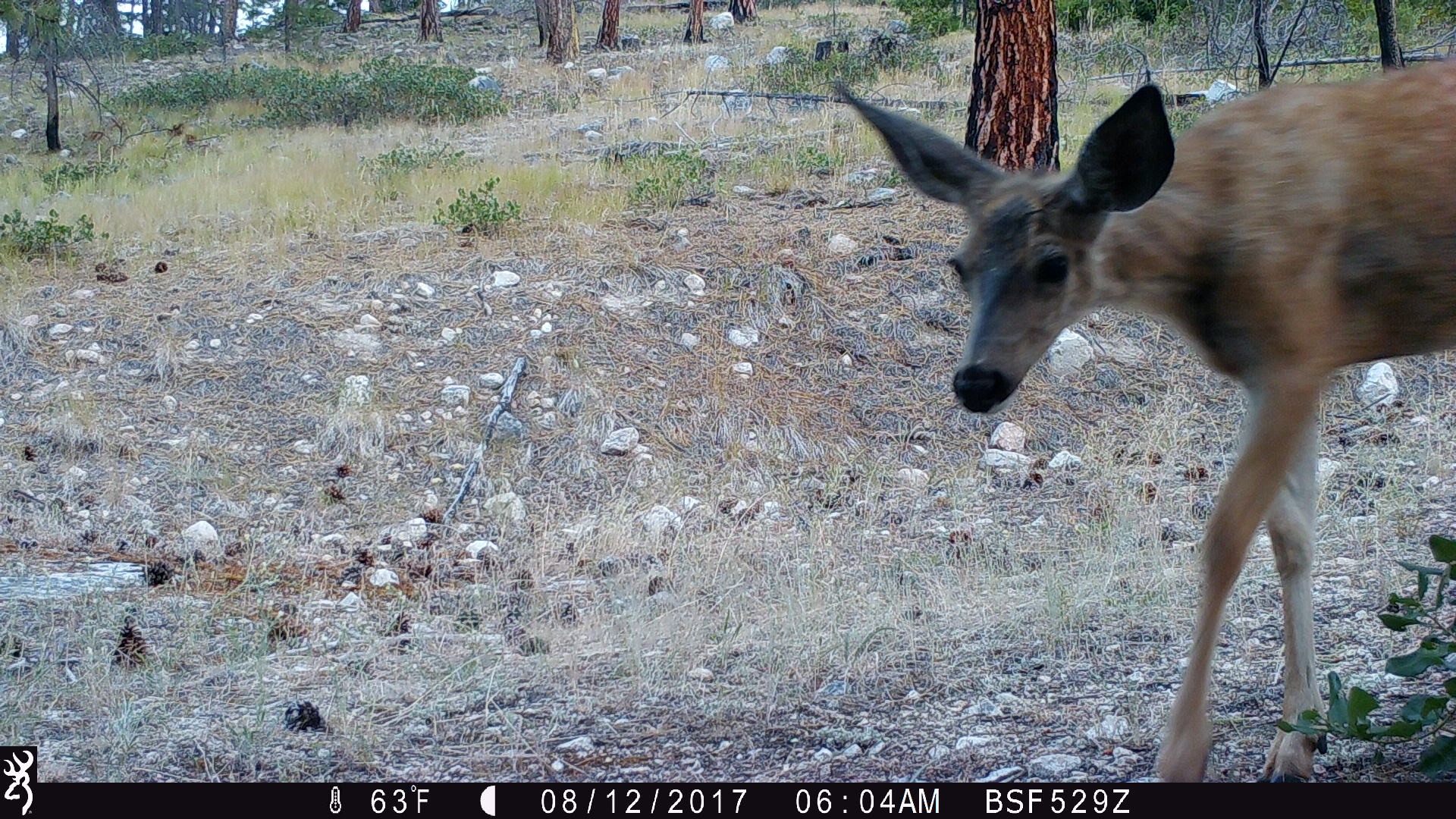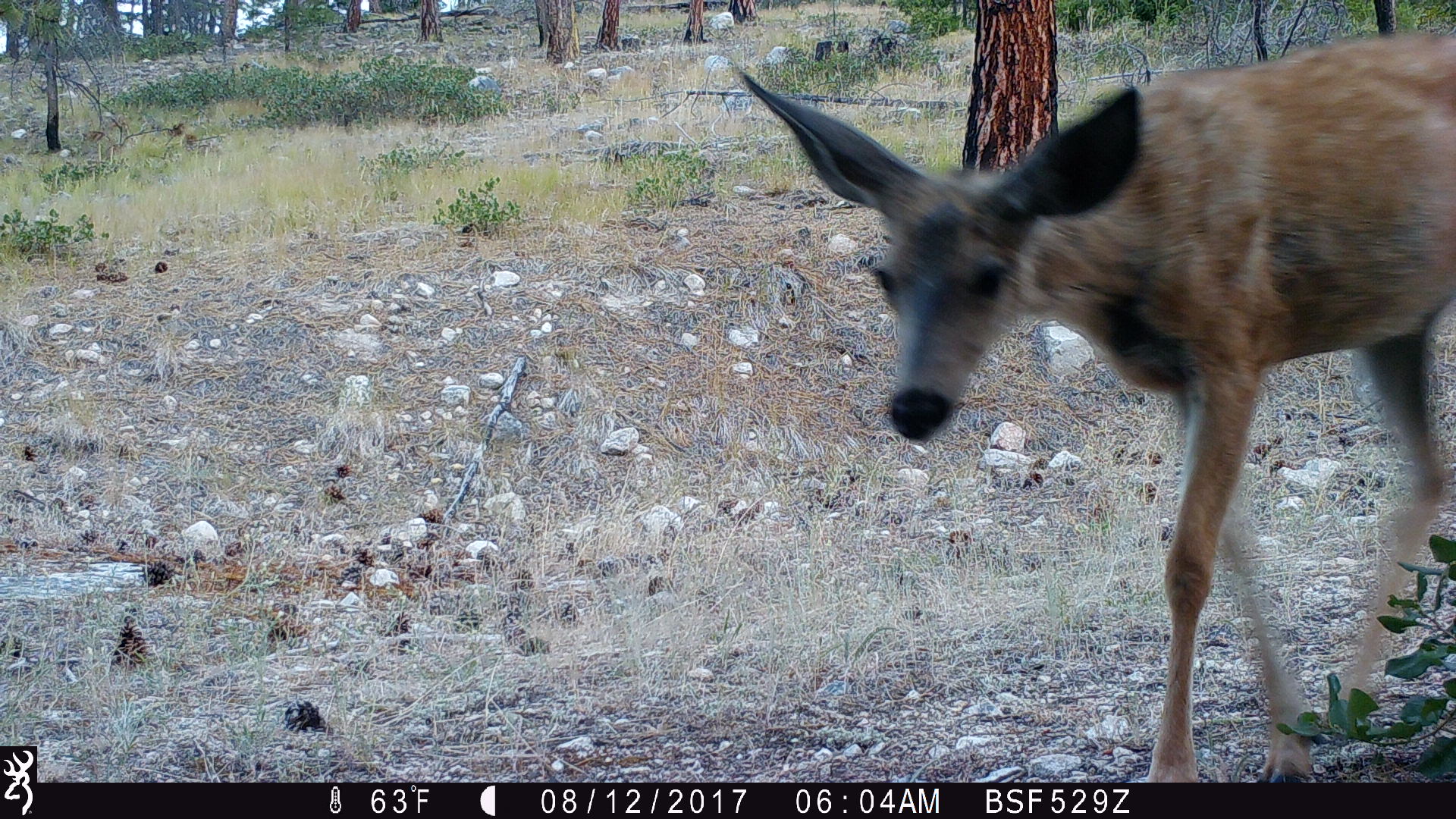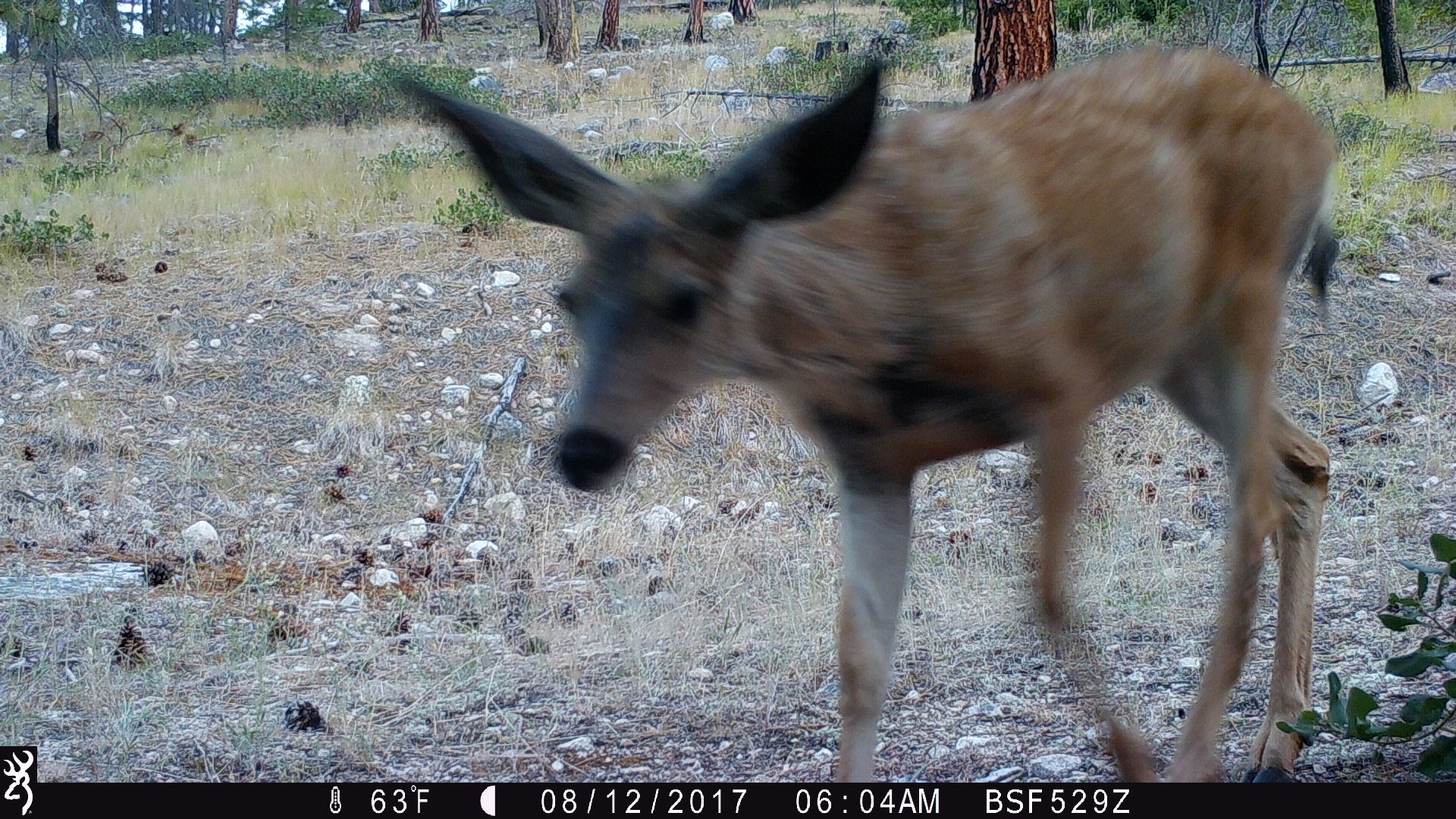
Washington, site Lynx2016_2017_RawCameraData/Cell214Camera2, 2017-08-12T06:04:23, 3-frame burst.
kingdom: Animalia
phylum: Chordata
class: Mammalia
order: Artiodactyla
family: Cervidae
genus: Odocoileus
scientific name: Odocoileus hemionus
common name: mule deer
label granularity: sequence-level